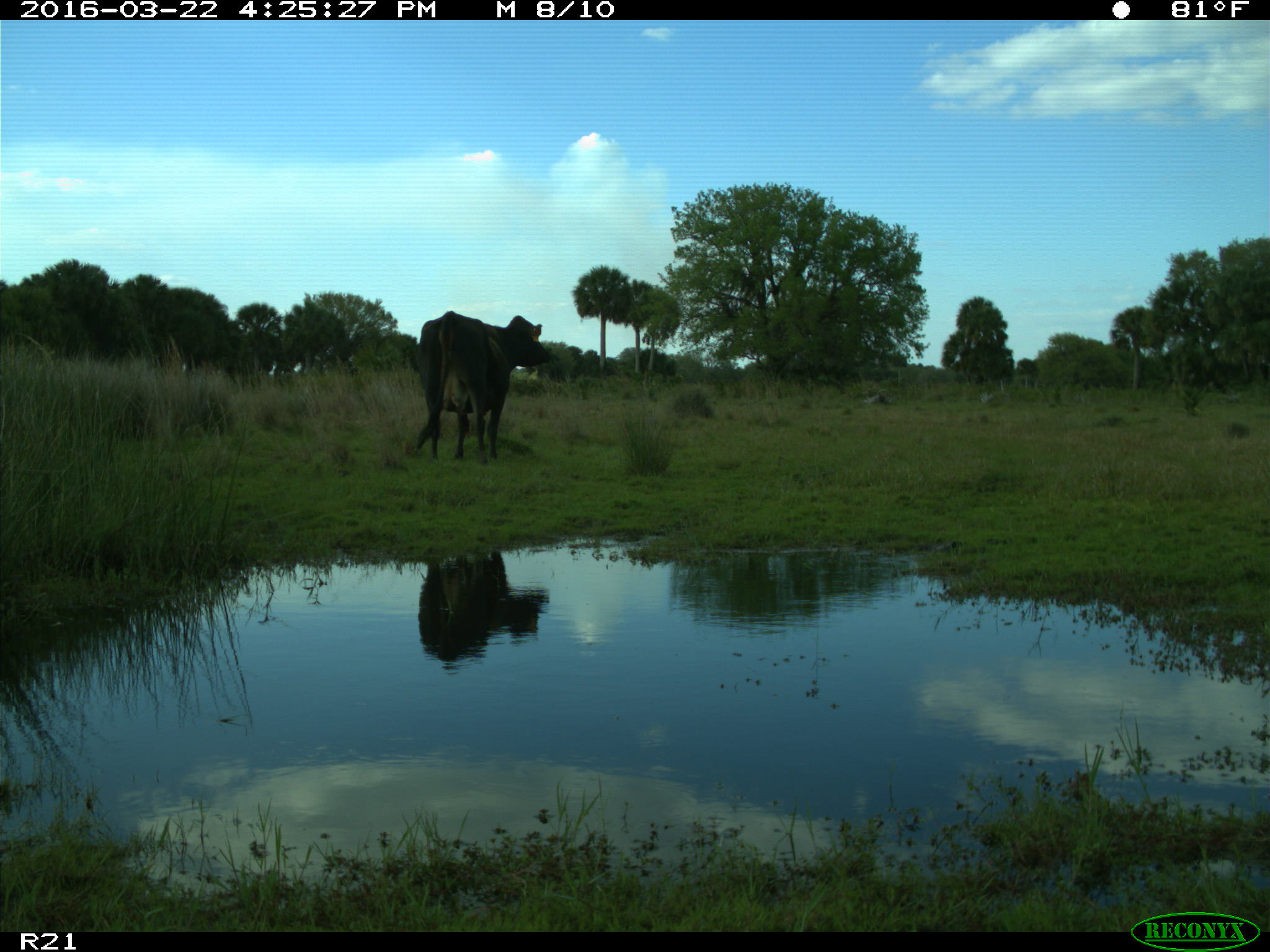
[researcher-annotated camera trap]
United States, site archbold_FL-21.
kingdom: Animalia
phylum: Chordata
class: Mammalia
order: Artiodactyla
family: Bovidae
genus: Bos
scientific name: Bos taurus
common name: domestic cow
Bos taurus (domestic cow).